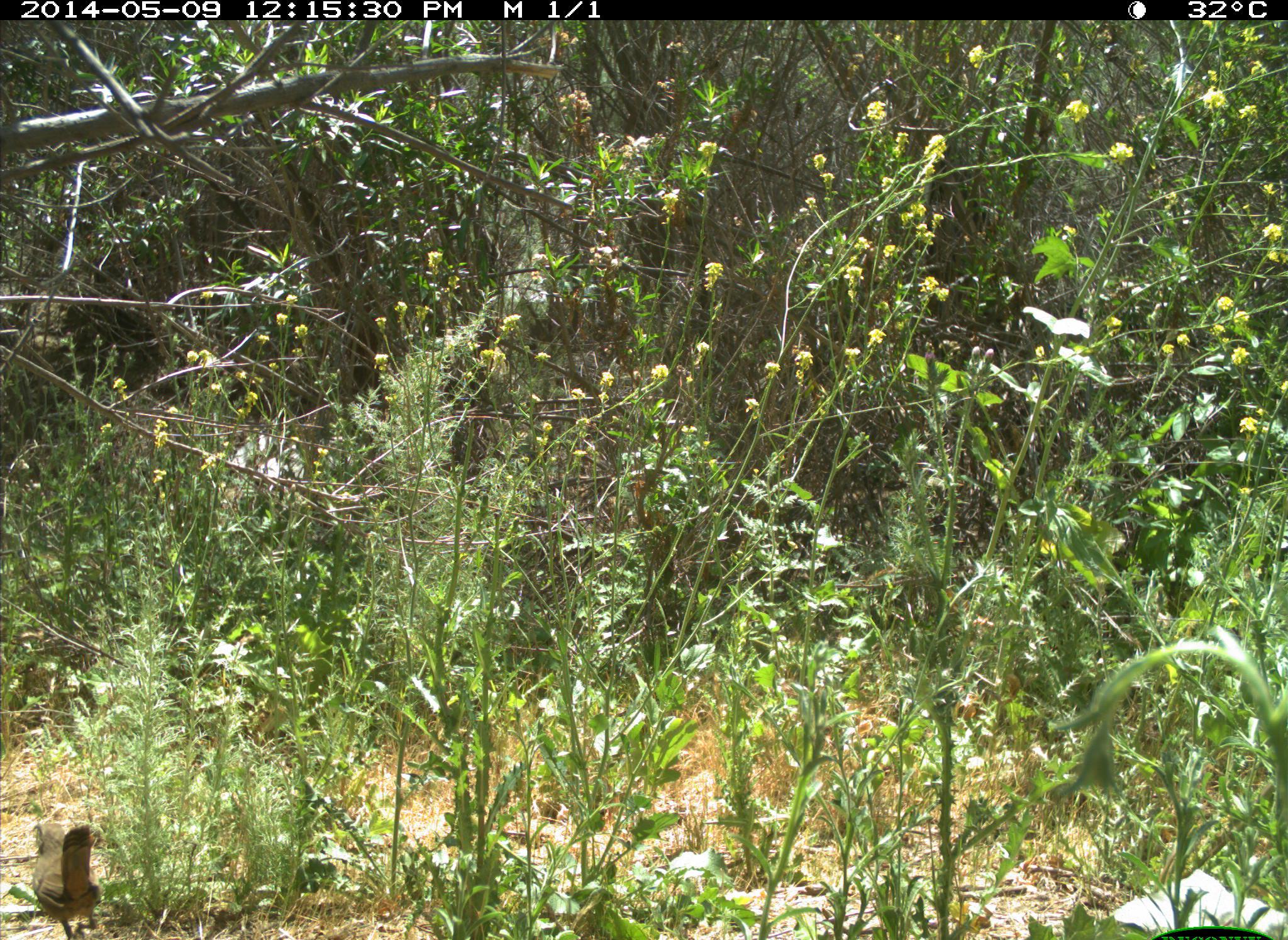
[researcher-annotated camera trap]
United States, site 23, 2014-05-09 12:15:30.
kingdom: Animalia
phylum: Chordata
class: Aves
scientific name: Aves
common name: bird